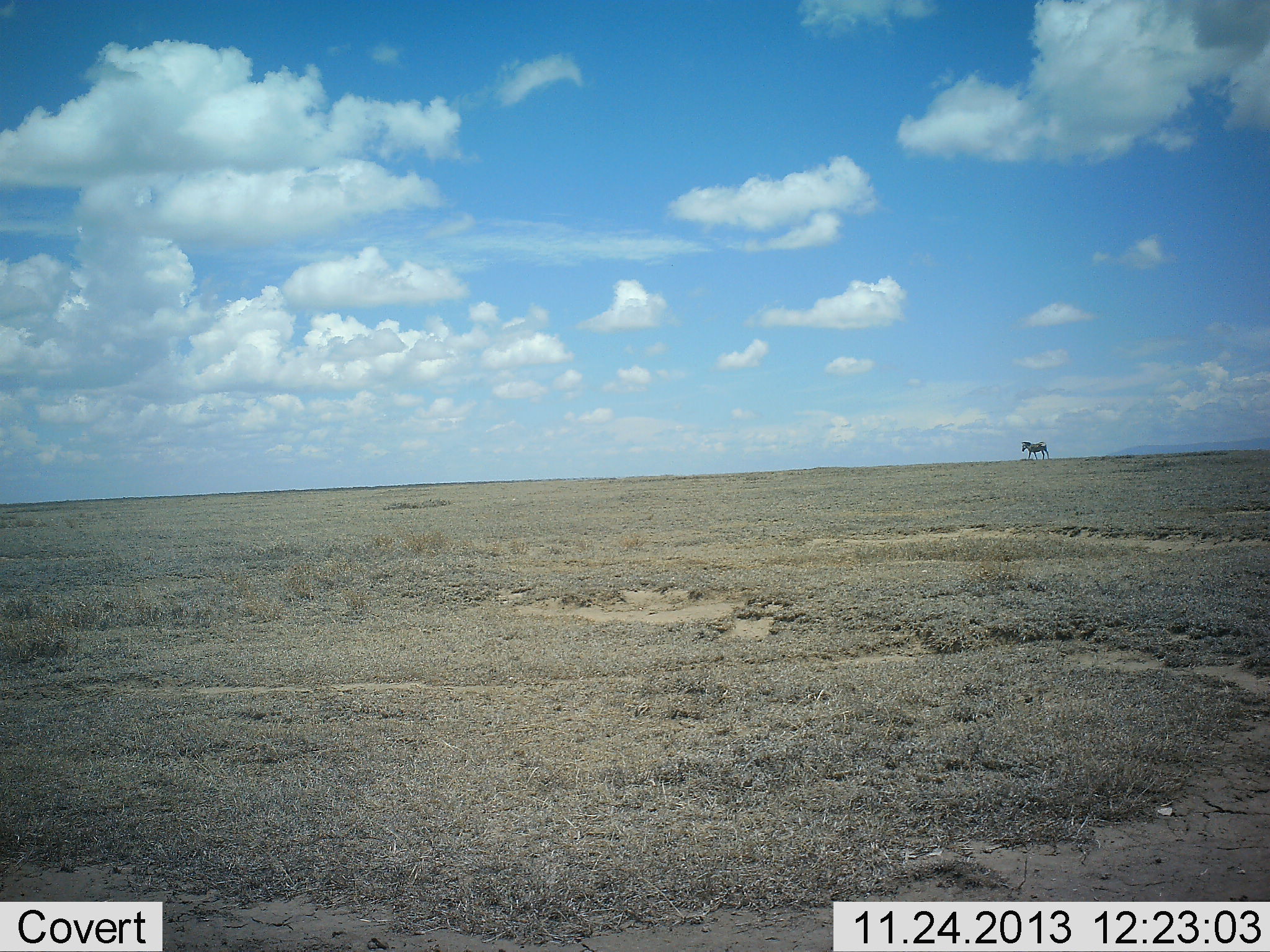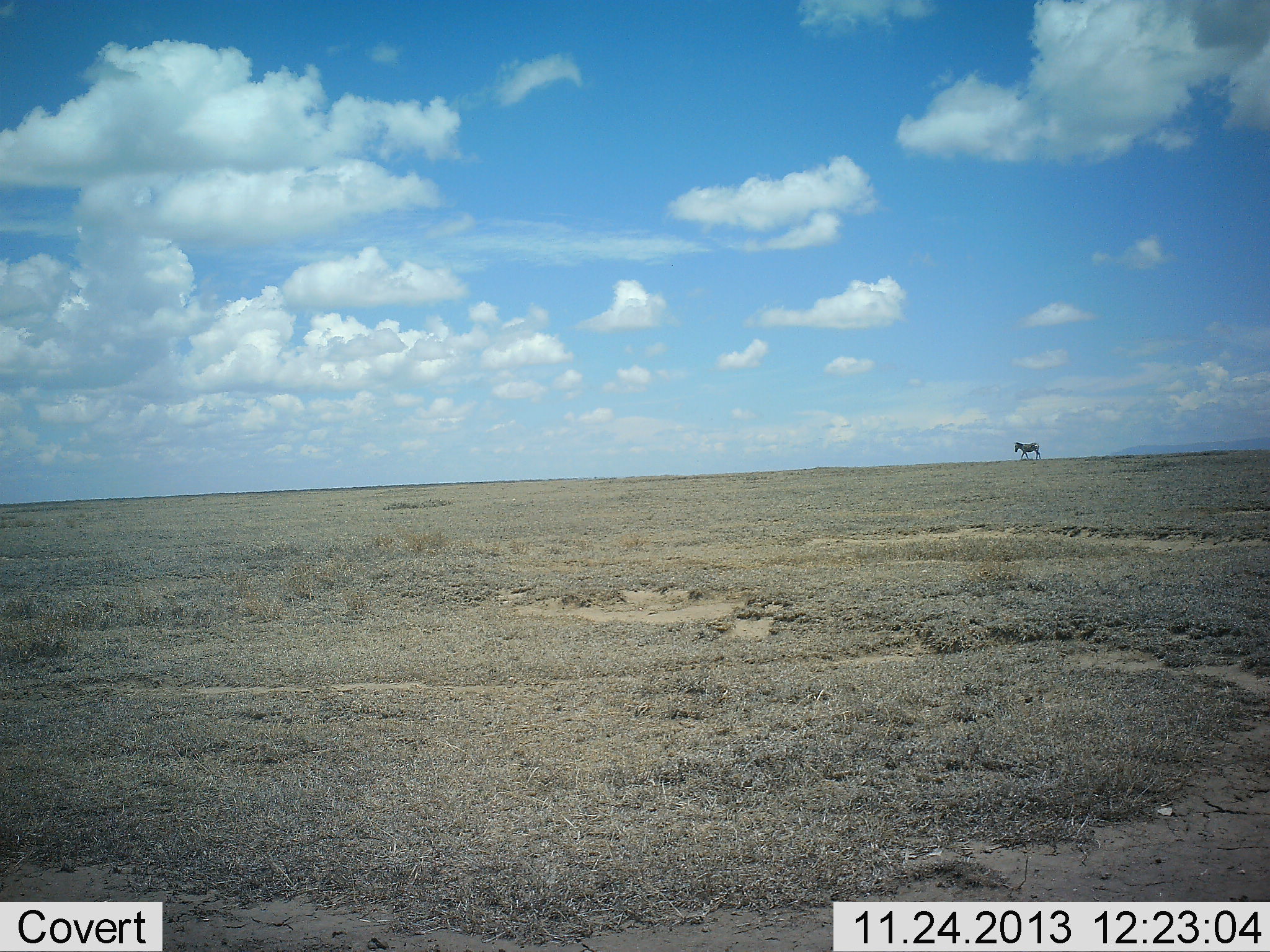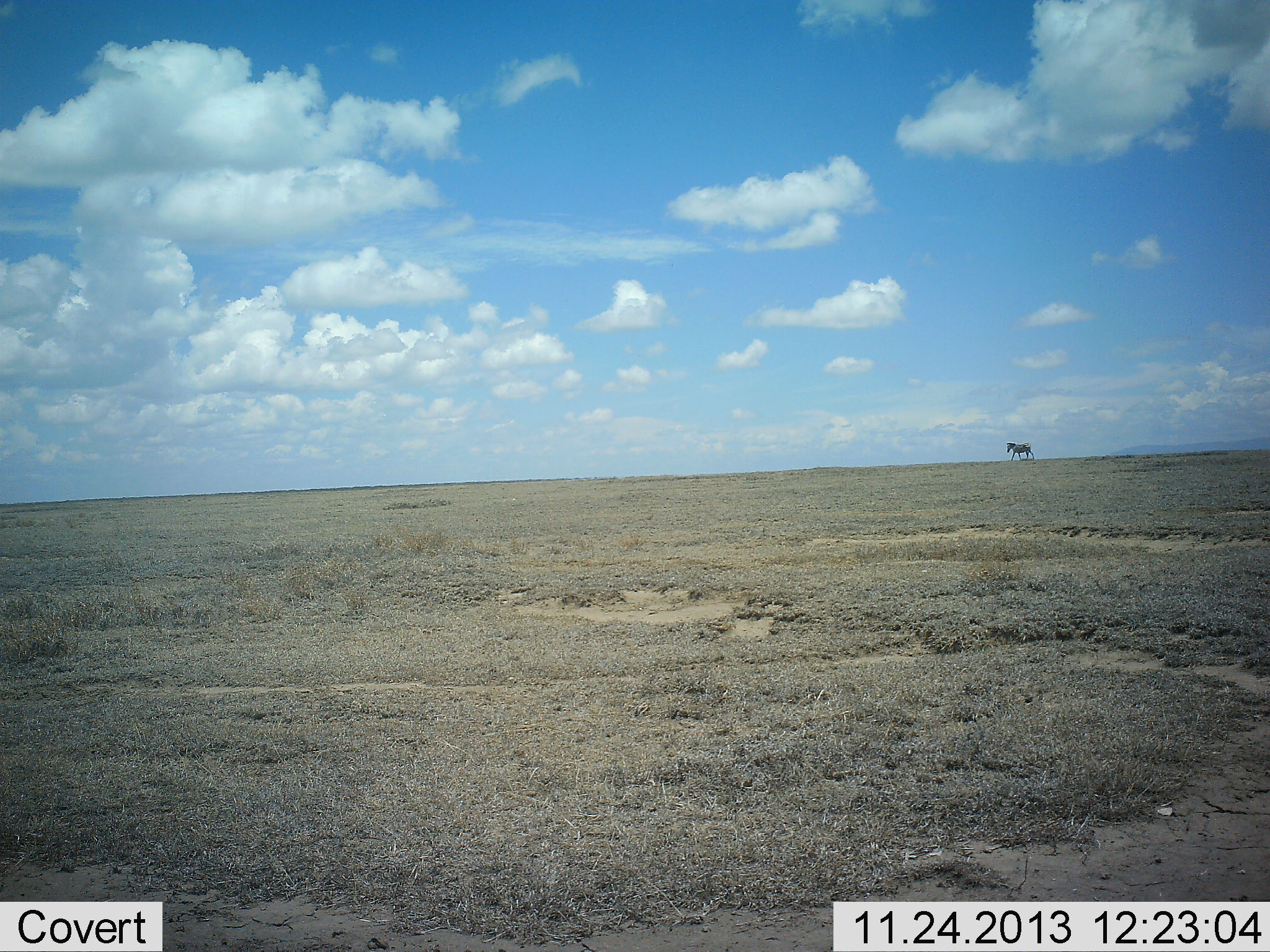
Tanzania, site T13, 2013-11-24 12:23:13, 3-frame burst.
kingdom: Animalia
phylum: Chordata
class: Mammalia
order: Perissodactyla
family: Equidae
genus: Equus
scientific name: Equus quagga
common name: plains zebra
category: zebra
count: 1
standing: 0%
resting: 0%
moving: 100%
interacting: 0%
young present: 0%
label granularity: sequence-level